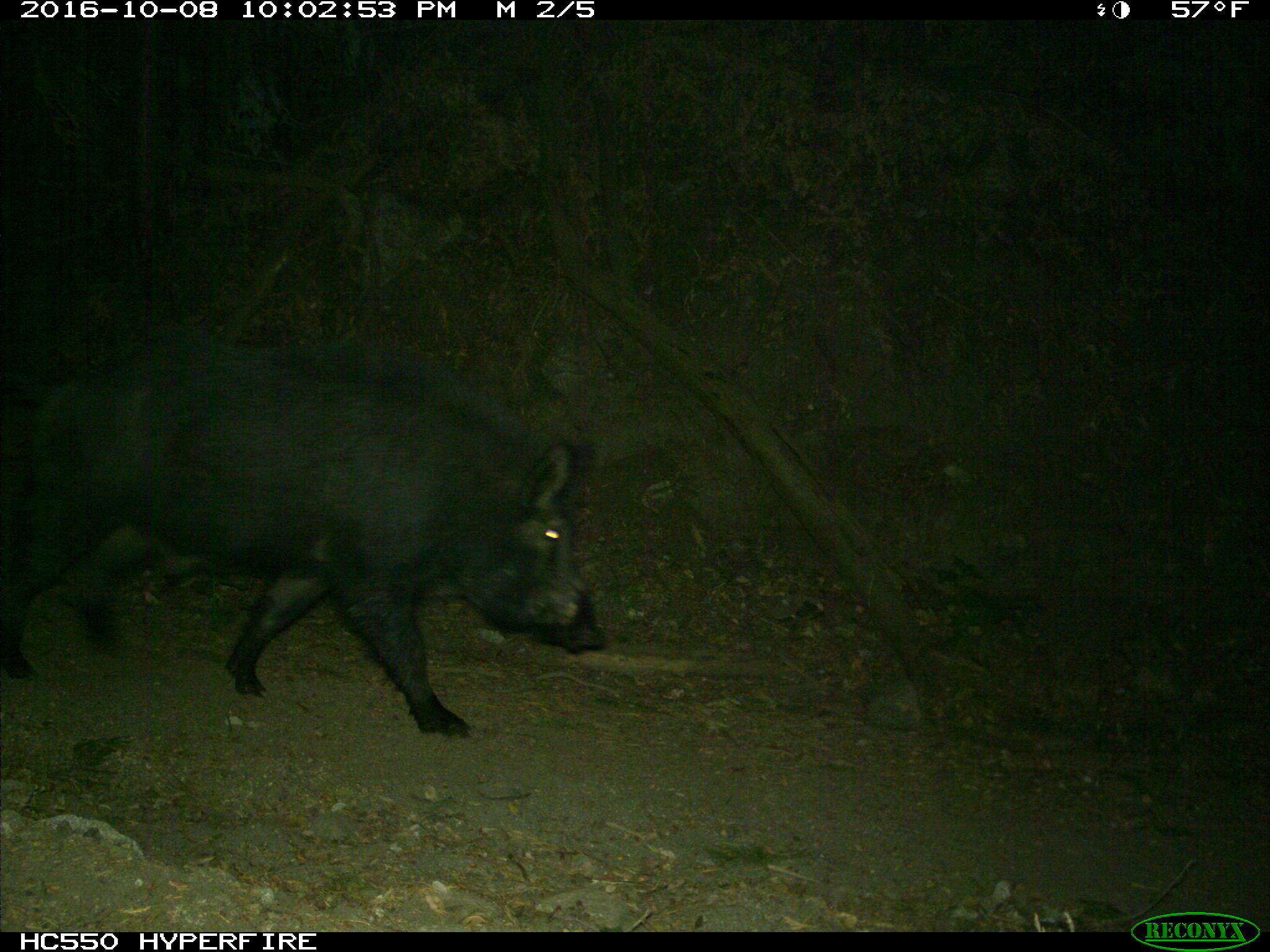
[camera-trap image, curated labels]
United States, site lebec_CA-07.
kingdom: Animalia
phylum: Chordata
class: Mammalia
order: Artiodactyla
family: Suidae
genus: Sus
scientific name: Sus scrofa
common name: wild boar